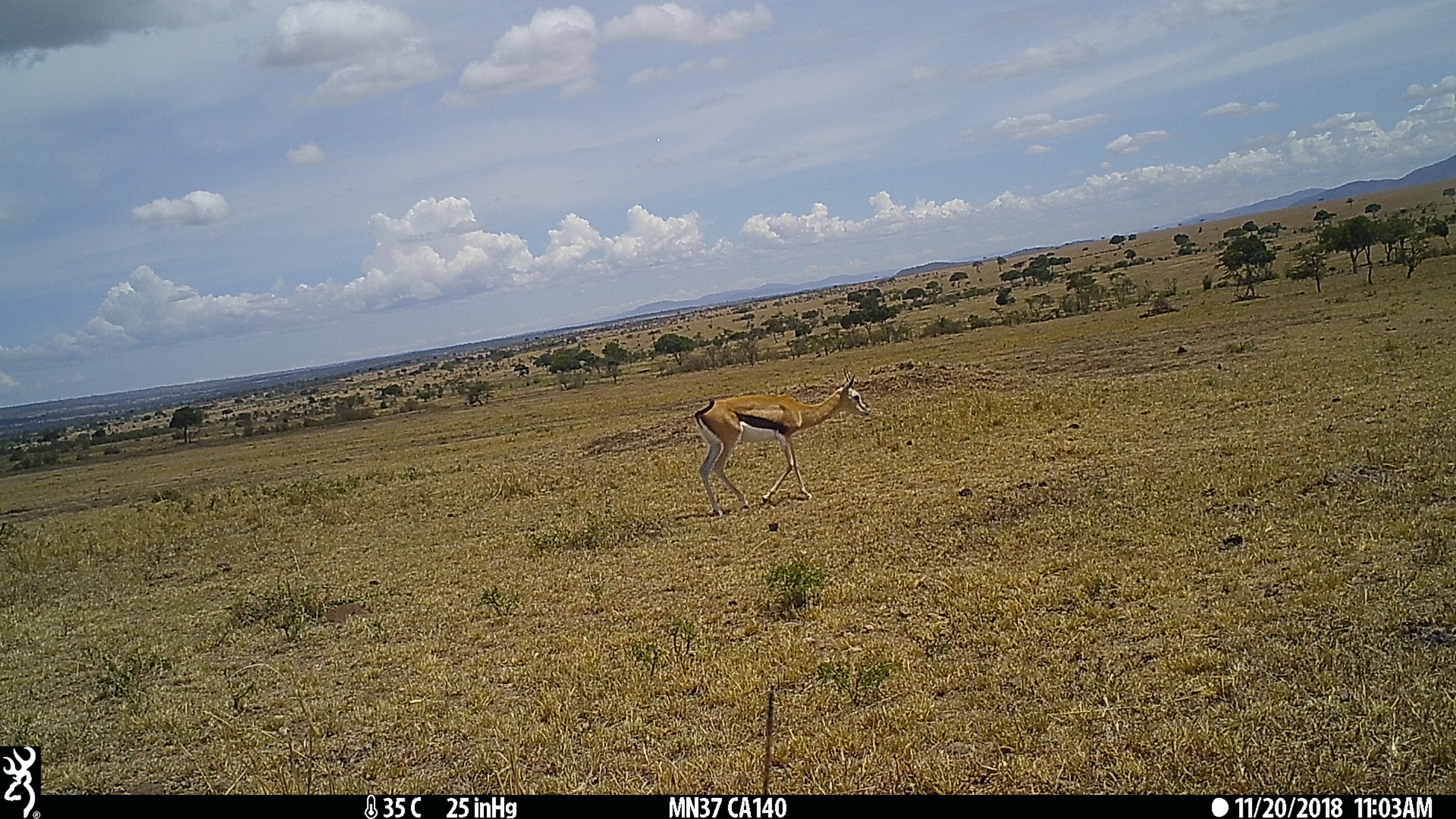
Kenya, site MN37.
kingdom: Animalia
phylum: Chordata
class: Mammalia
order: Artiodactyla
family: Bovidae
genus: Eudorcas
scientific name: Eudorcas thomsonii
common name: thomon's gazelle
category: gazelle thomsons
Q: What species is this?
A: Gazelle thomsons (thomon's gazelle) (Eudorcas thomsonii).